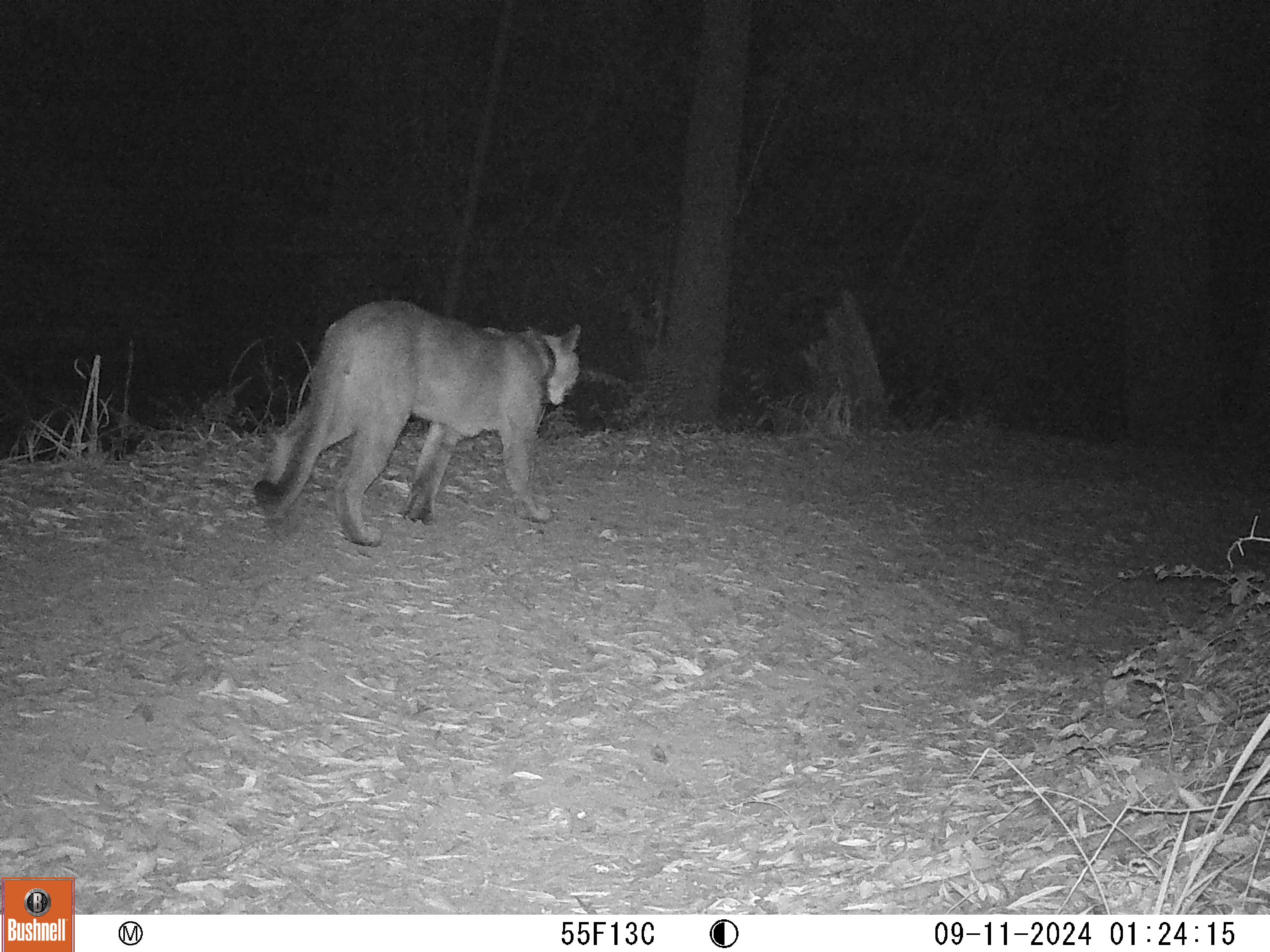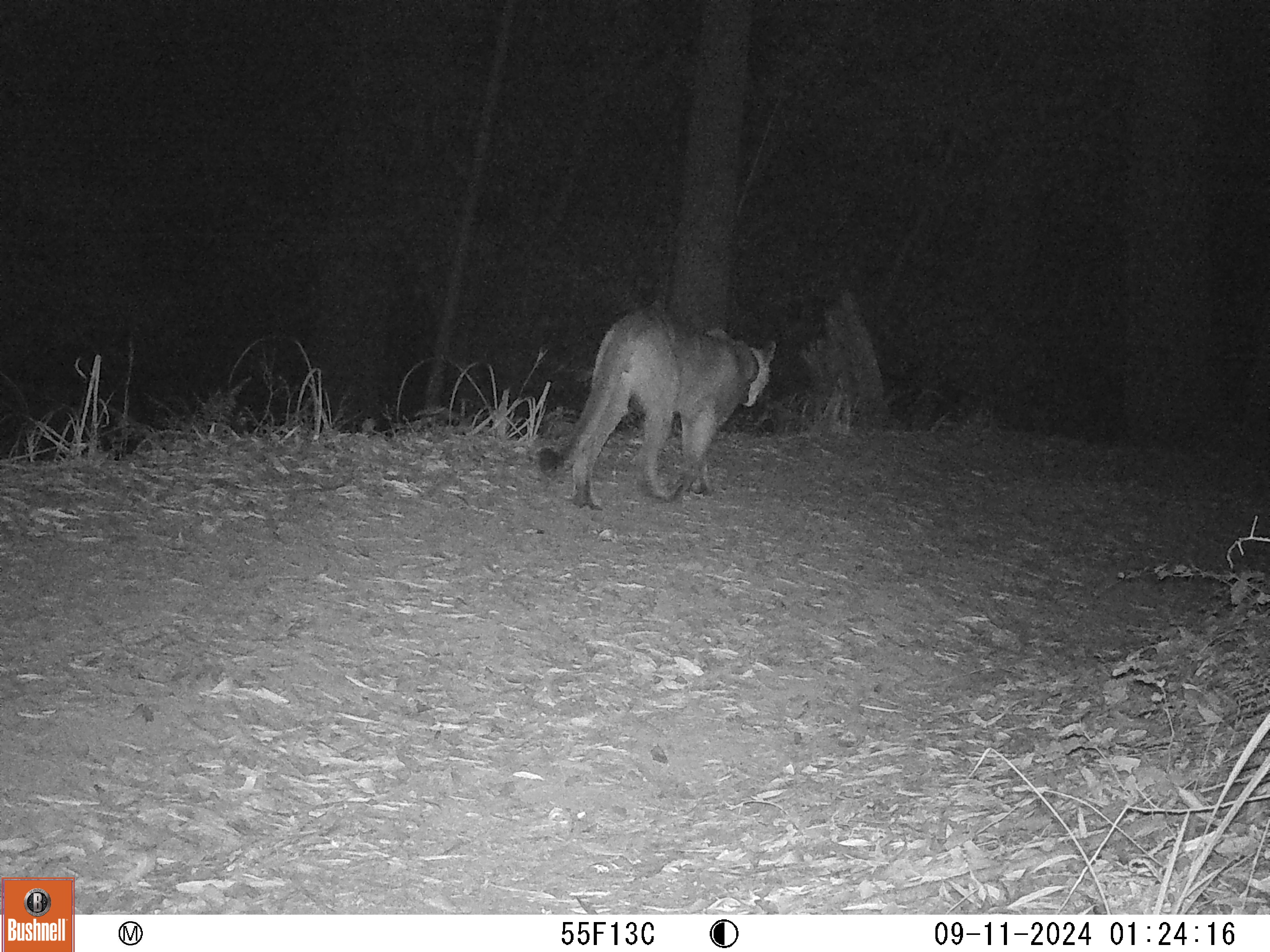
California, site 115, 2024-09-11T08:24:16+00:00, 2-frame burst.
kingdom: Animalia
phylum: Chordata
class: Mammalia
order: Carnivora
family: Felidae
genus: Puma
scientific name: Puma concolor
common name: puma